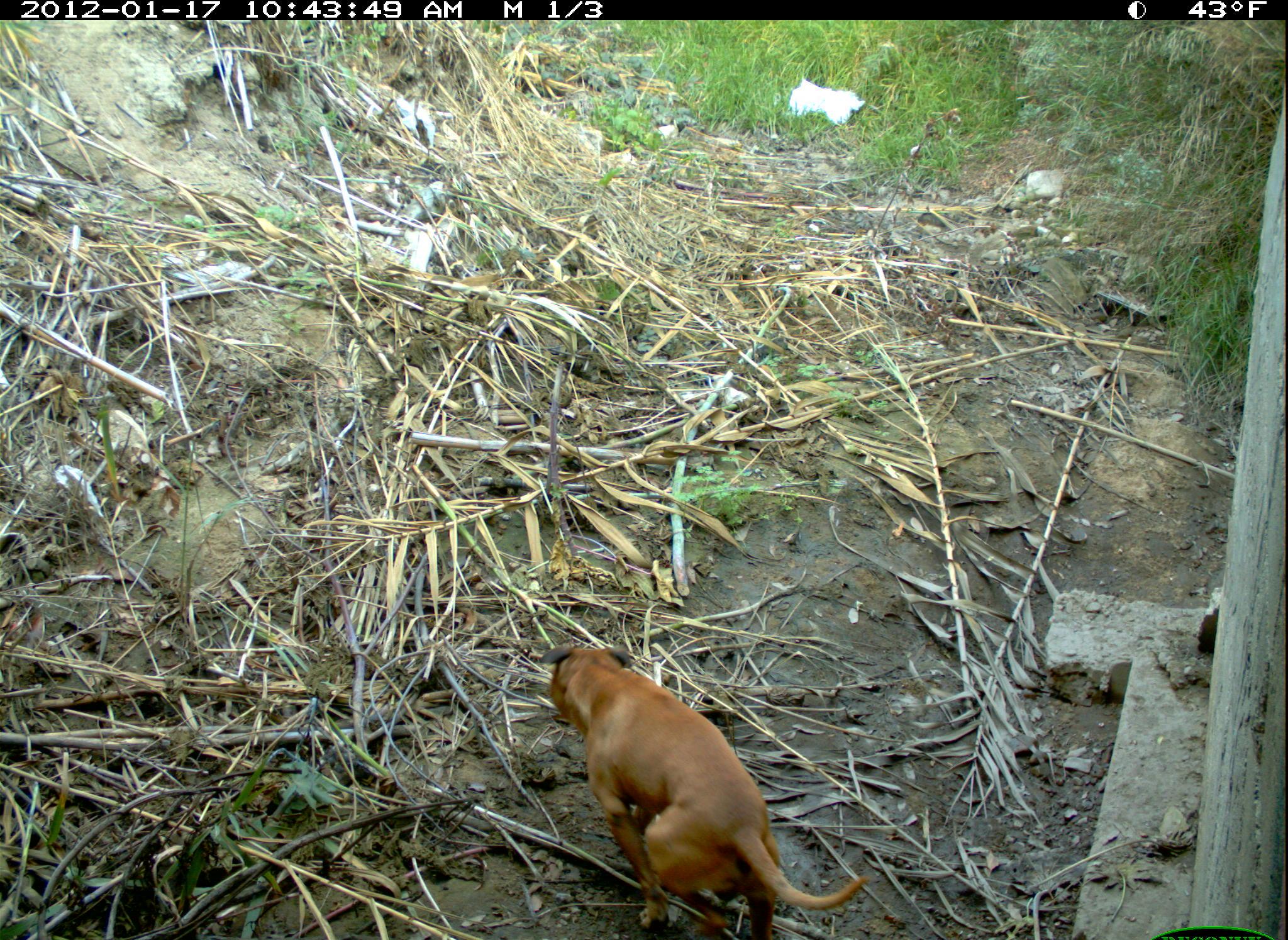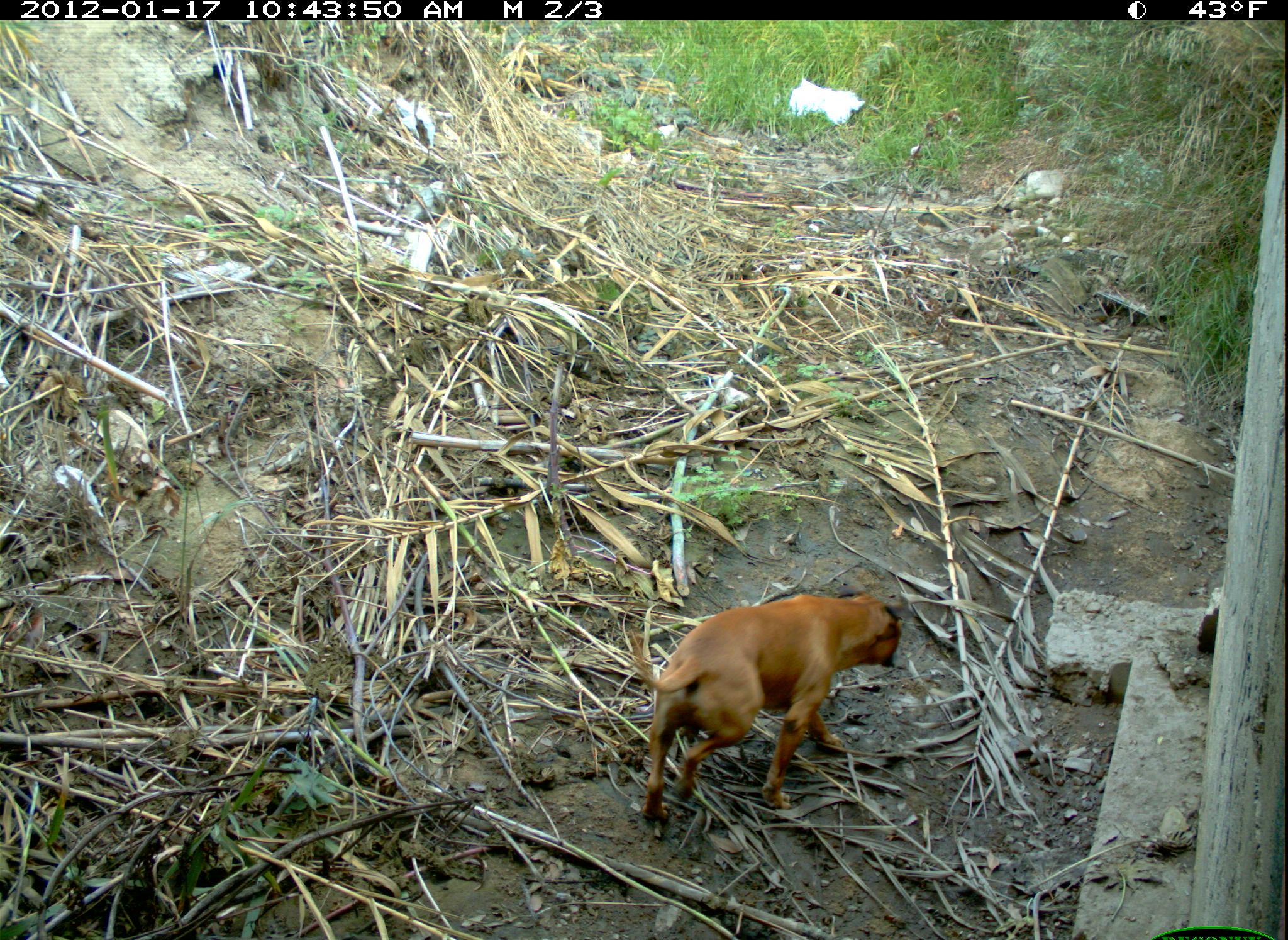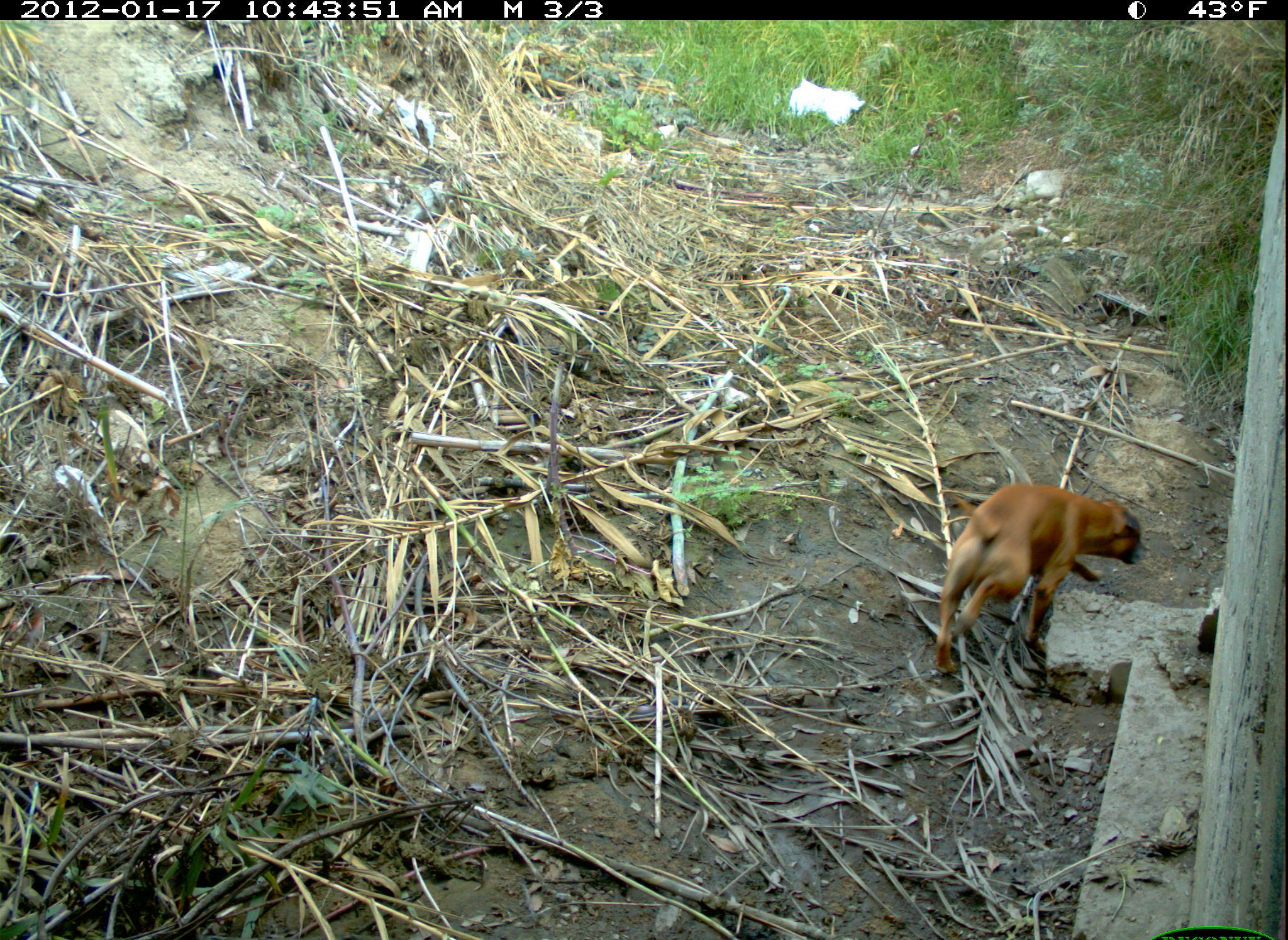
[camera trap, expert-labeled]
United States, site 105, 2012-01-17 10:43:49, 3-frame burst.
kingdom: Animalia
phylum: Chordata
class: Mammalia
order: Carnivora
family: Canidae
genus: Canis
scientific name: Canis familiaris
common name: domestic dog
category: dog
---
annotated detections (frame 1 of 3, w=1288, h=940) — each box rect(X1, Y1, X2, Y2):
dog: rect(518, 607, 889, 937)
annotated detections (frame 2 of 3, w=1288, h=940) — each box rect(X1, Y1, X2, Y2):
dog: rect(618, 575, 918, 842)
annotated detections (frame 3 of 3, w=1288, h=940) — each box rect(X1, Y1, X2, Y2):
dog: rect(911, 464, 1164, 701)